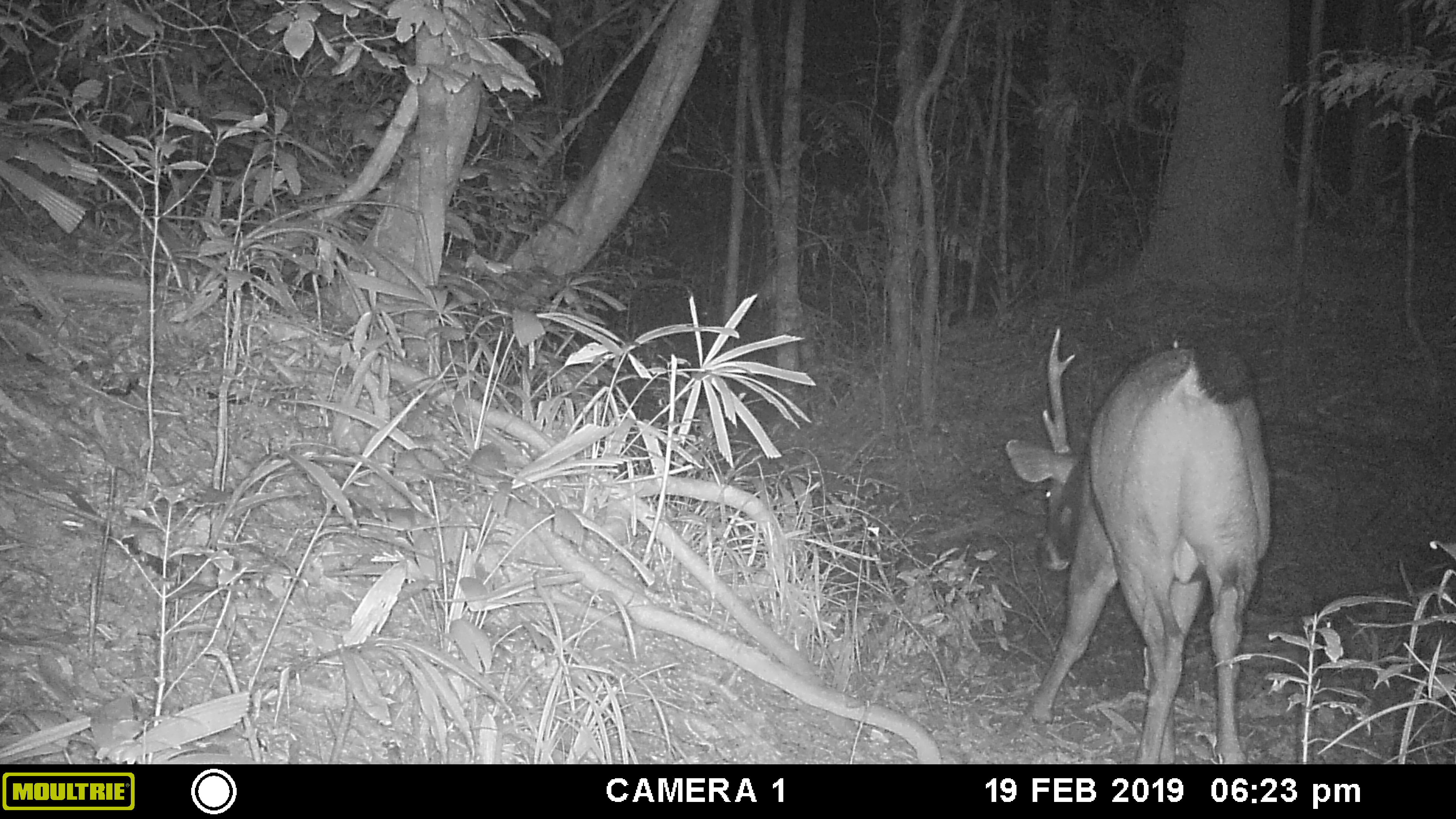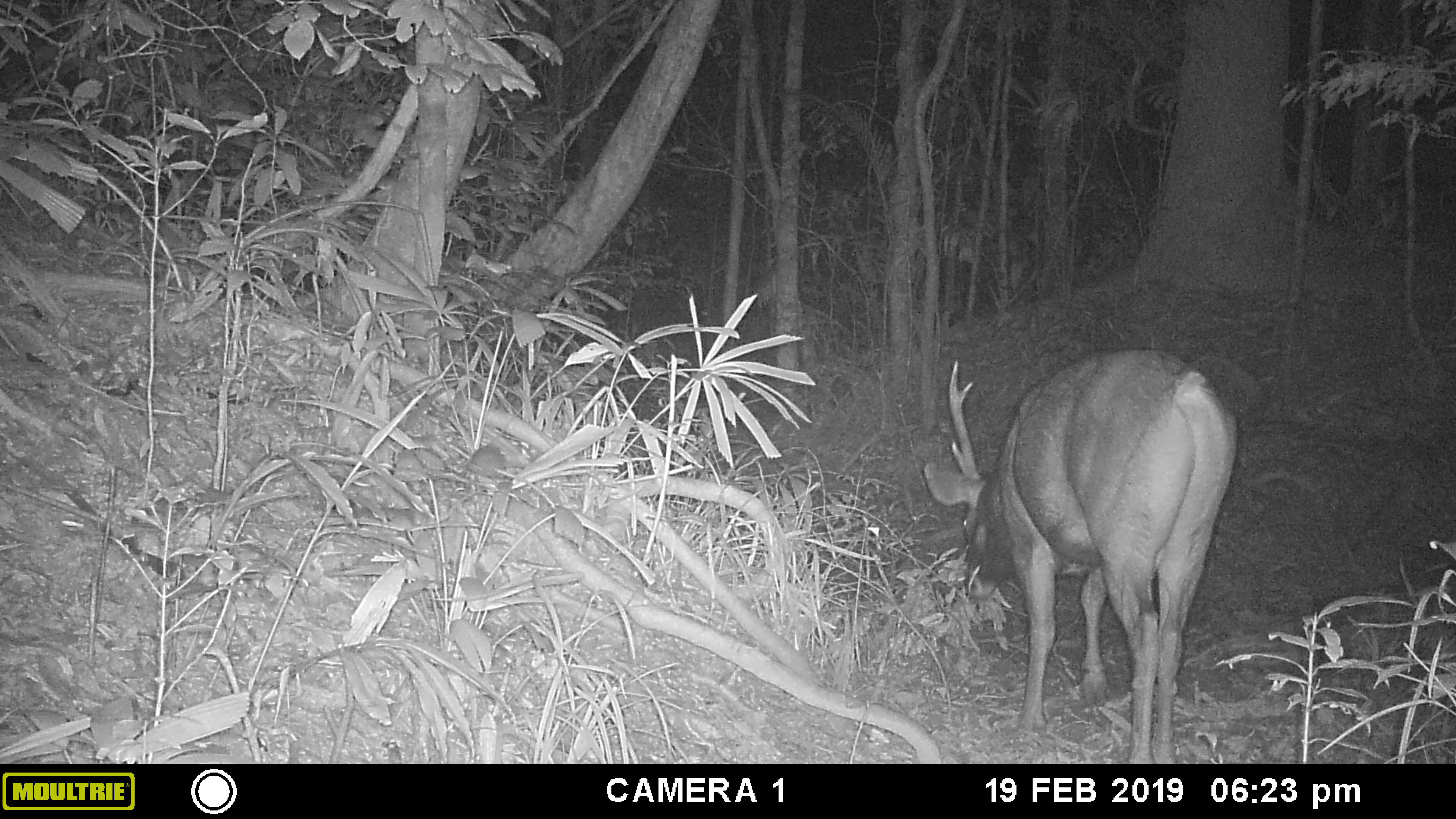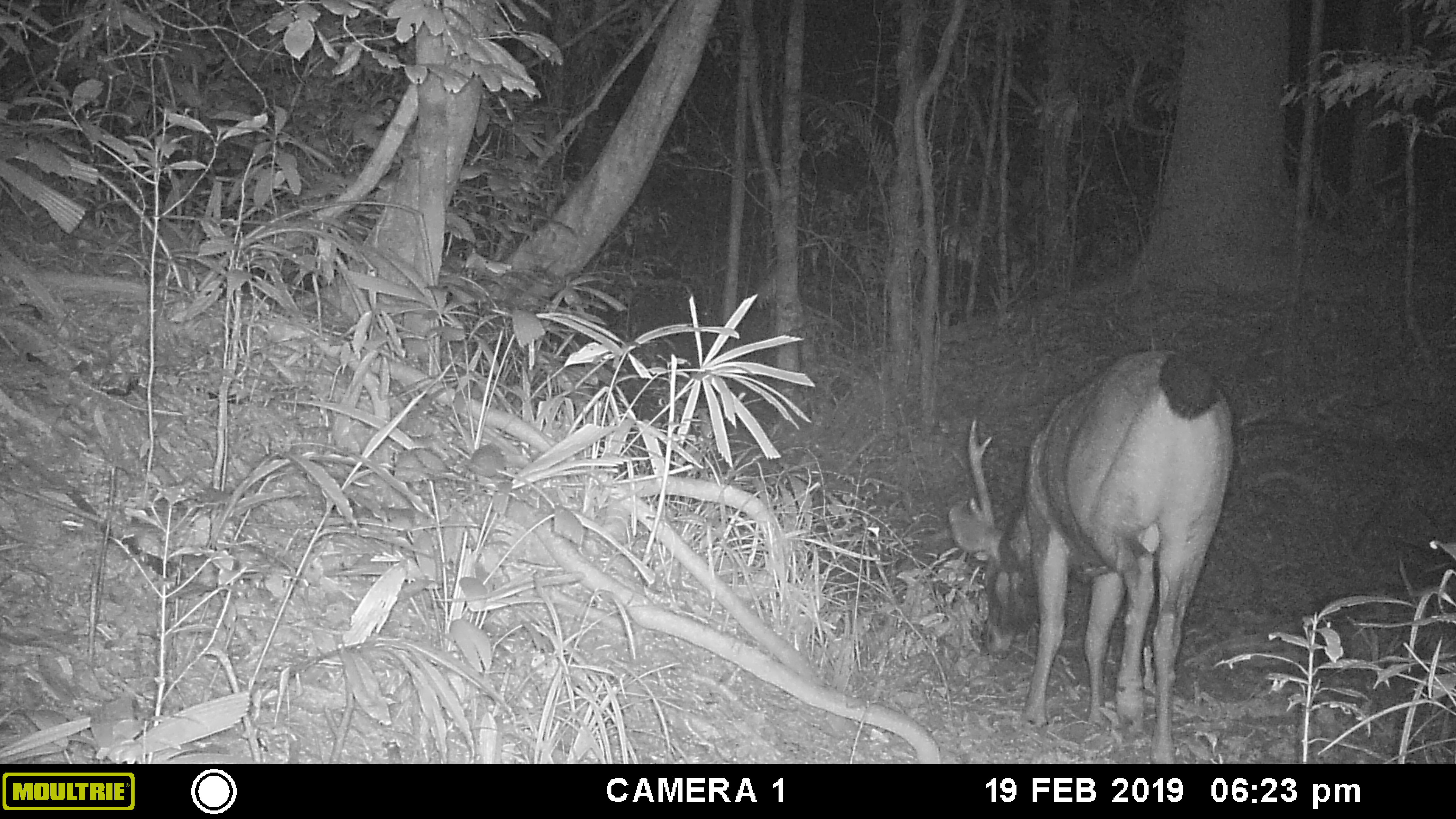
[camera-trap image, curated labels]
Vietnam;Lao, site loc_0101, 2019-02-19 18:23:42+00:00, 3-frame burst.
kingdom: Animalia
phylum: Chordata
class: Mammalia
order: Artiodactyla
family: Cervidae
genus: Rusa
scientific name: Rusa unicolor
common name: sambar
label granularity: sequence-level